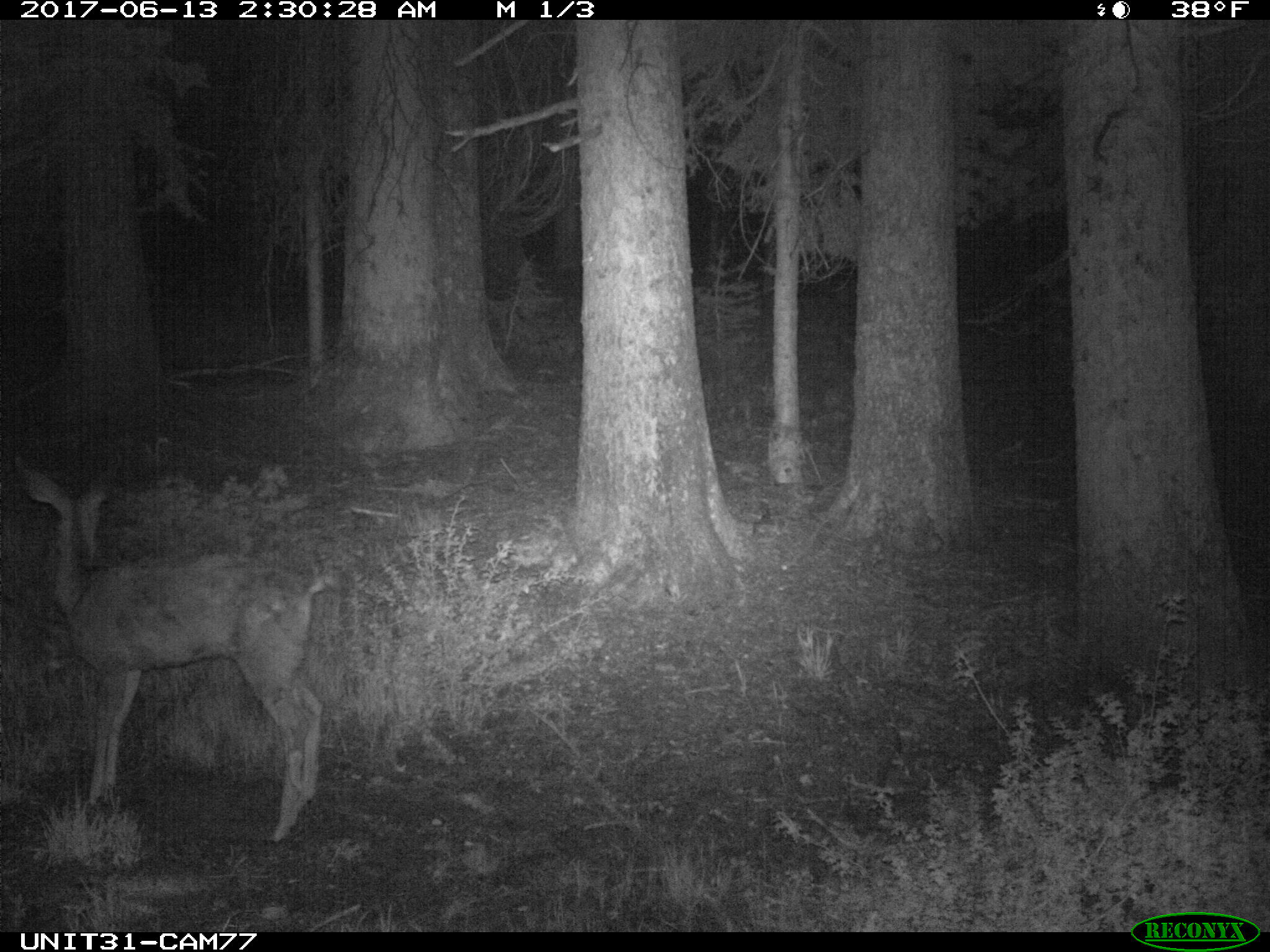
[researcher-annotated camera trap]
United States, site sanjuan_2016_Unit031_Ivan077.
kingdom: Animalia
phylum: Chordata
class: Mammalia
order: Artiodactyla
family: Cervidae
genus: Odocoileus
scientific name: Odocoileus hemionus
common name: mule deer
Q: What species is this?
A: Odocoileus hemionus (mule deer).